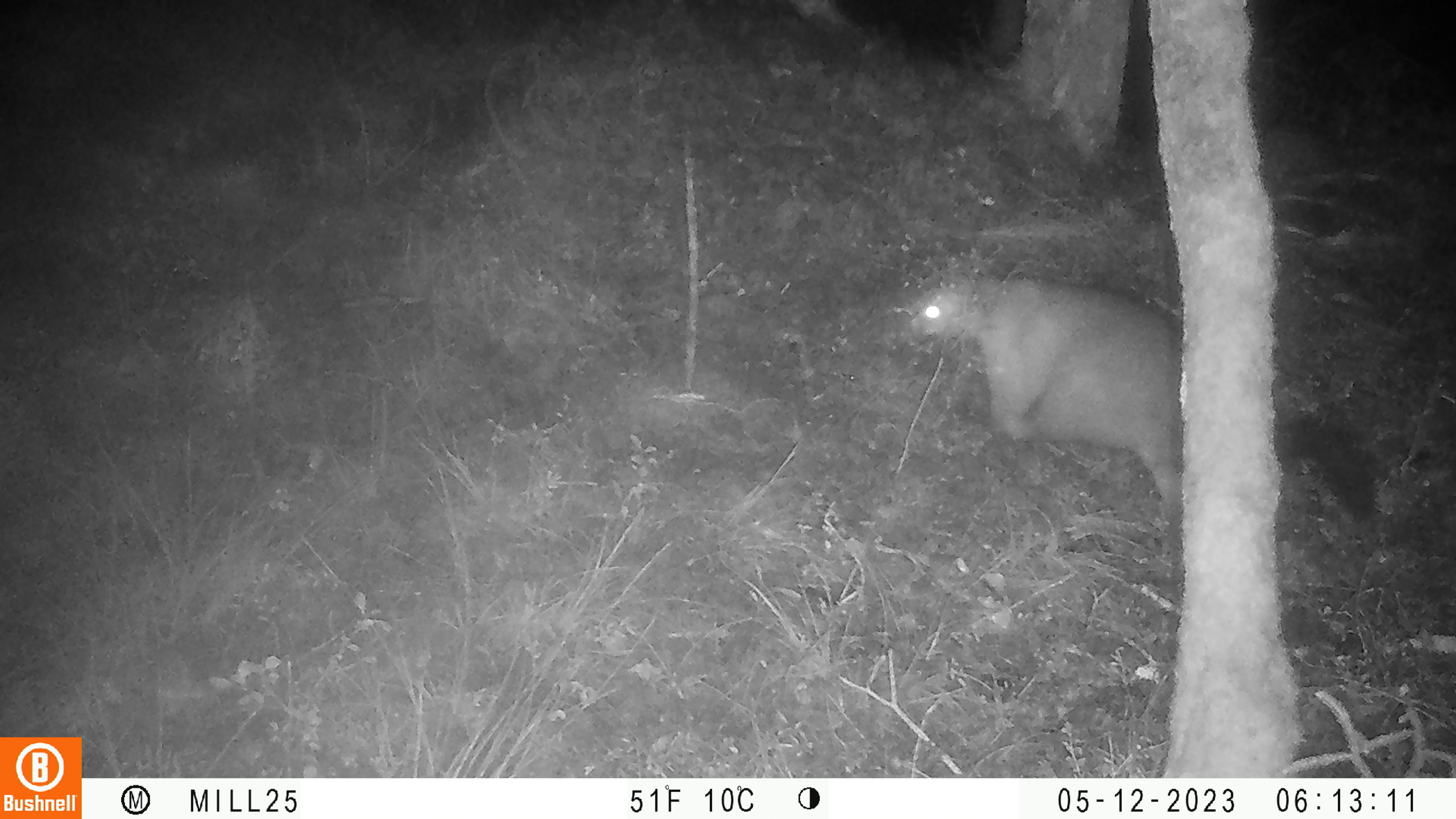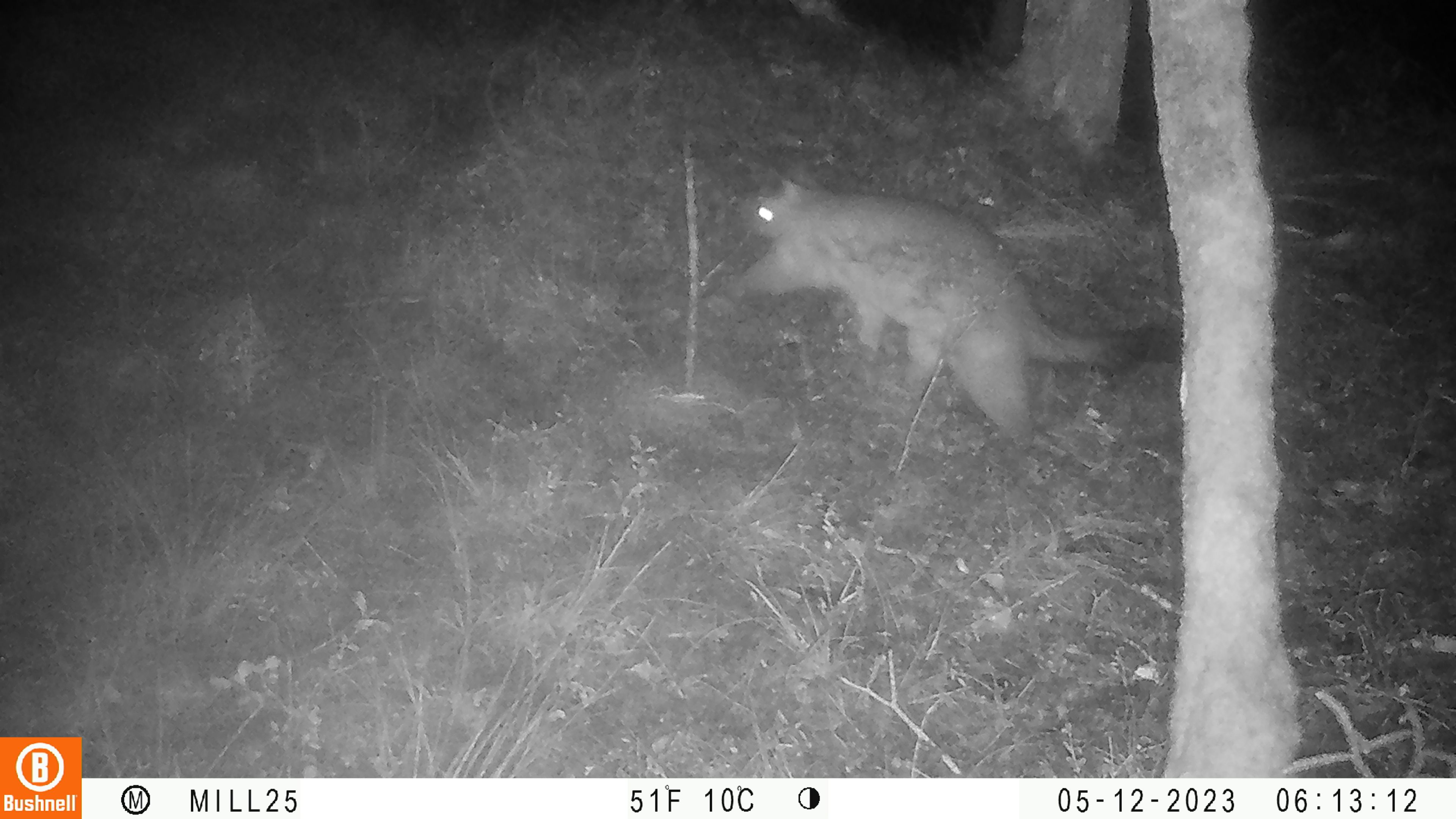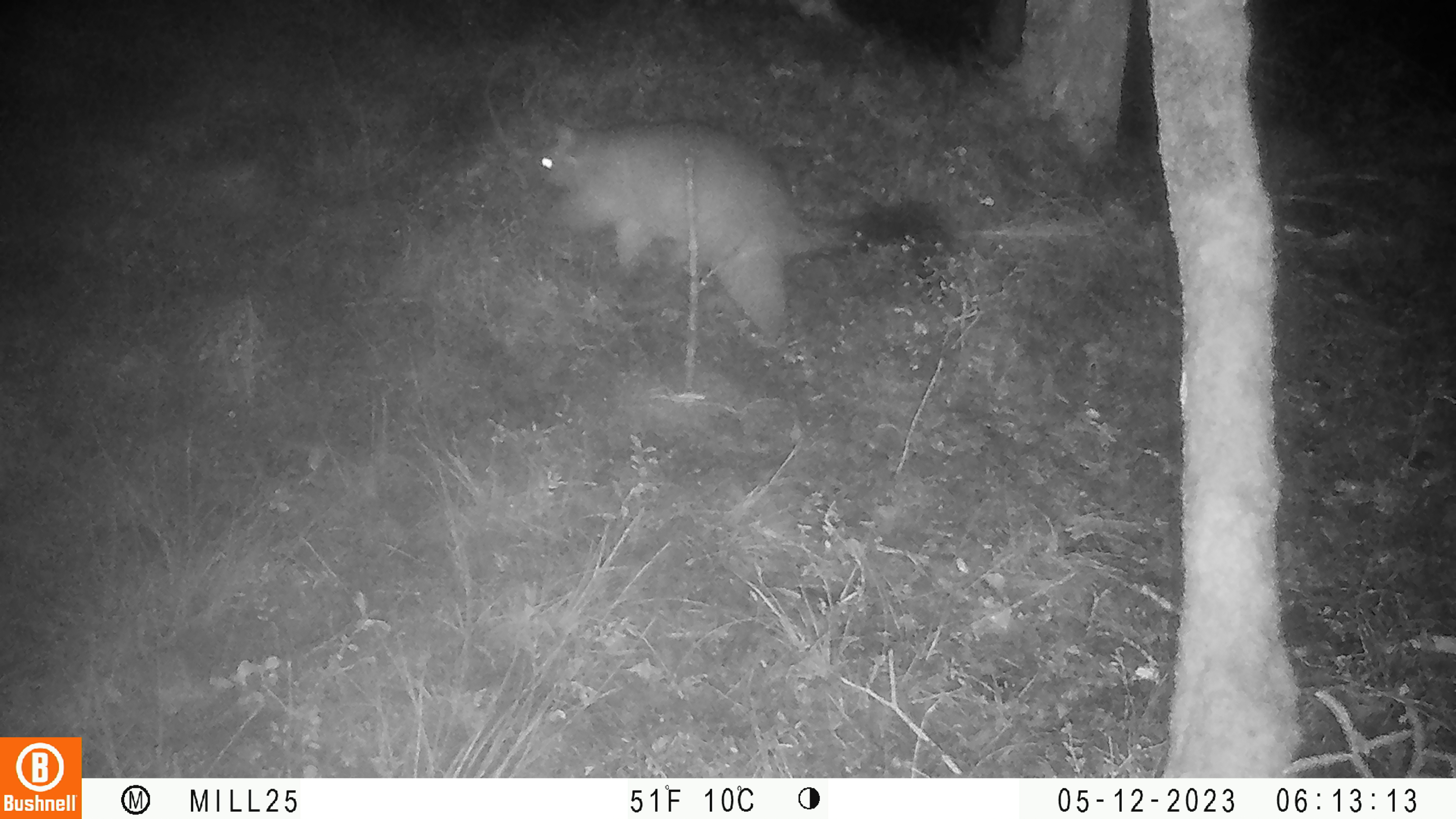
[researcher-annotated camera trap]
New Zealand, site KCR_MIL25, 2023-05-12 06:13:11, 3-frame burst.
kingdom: Animalia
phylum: Chordata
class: Mammalia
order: Diprotodontia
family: Phalangeridae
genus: Trichosurus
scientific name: Trichosurus vulpecula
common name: common brushtail possum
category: possum